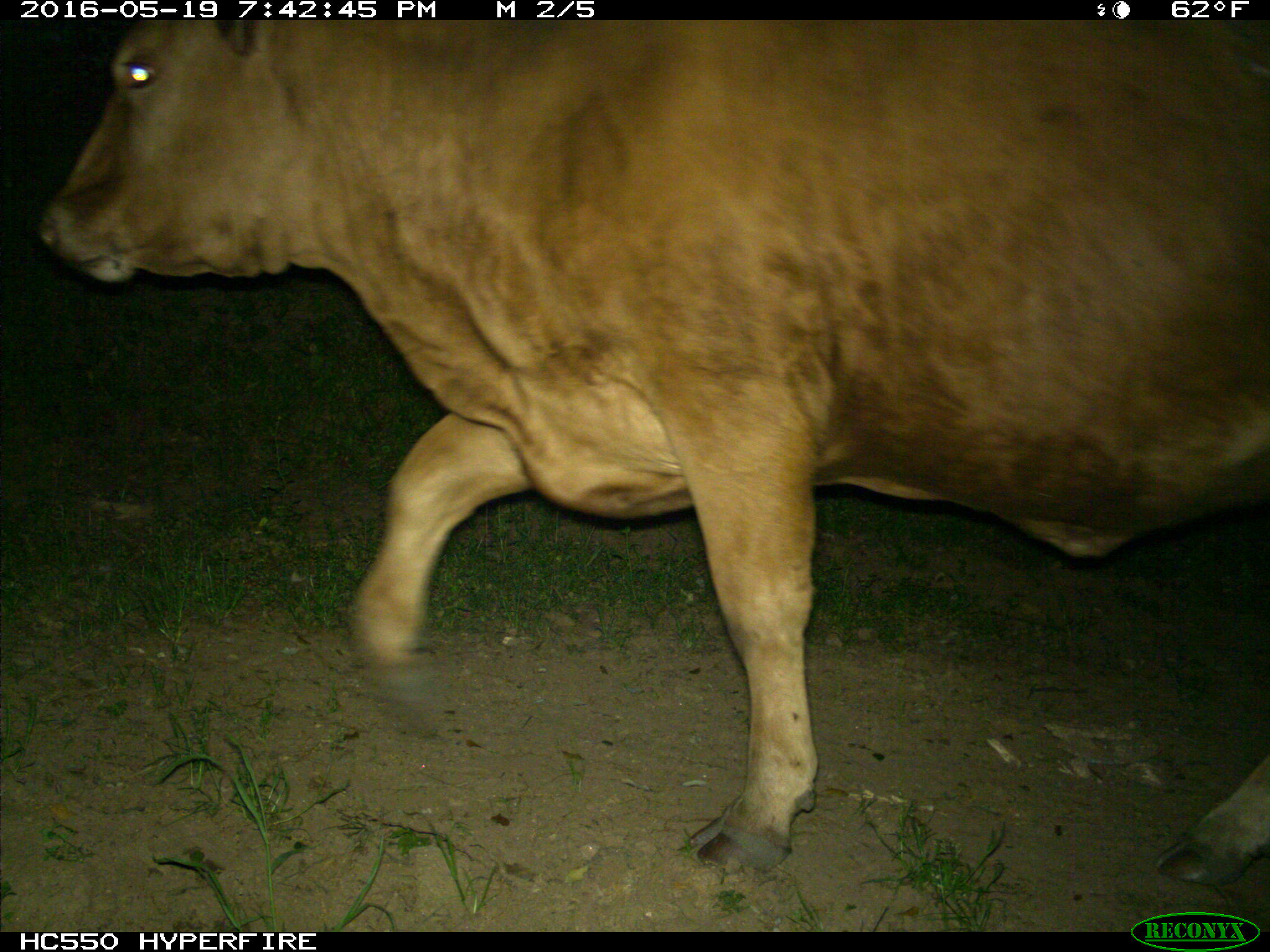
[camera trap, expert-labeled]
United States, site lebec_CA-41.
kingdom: Animalia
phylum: Chordata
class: Mammalia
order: Artiodactyla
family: Bovidae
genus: Bos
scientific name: Bos taurus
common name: domestic cow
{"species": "Bos taurus (domestic cow)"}